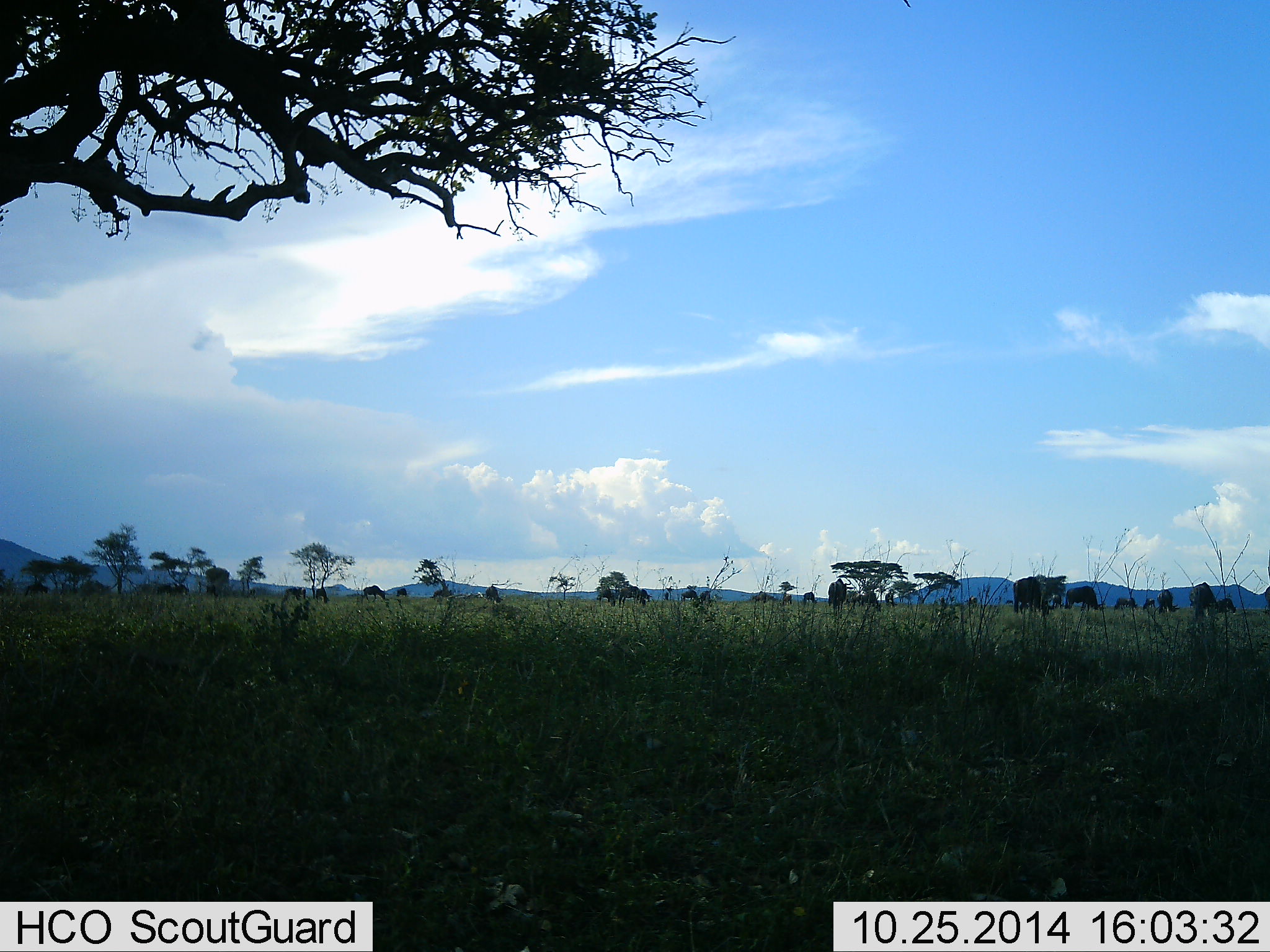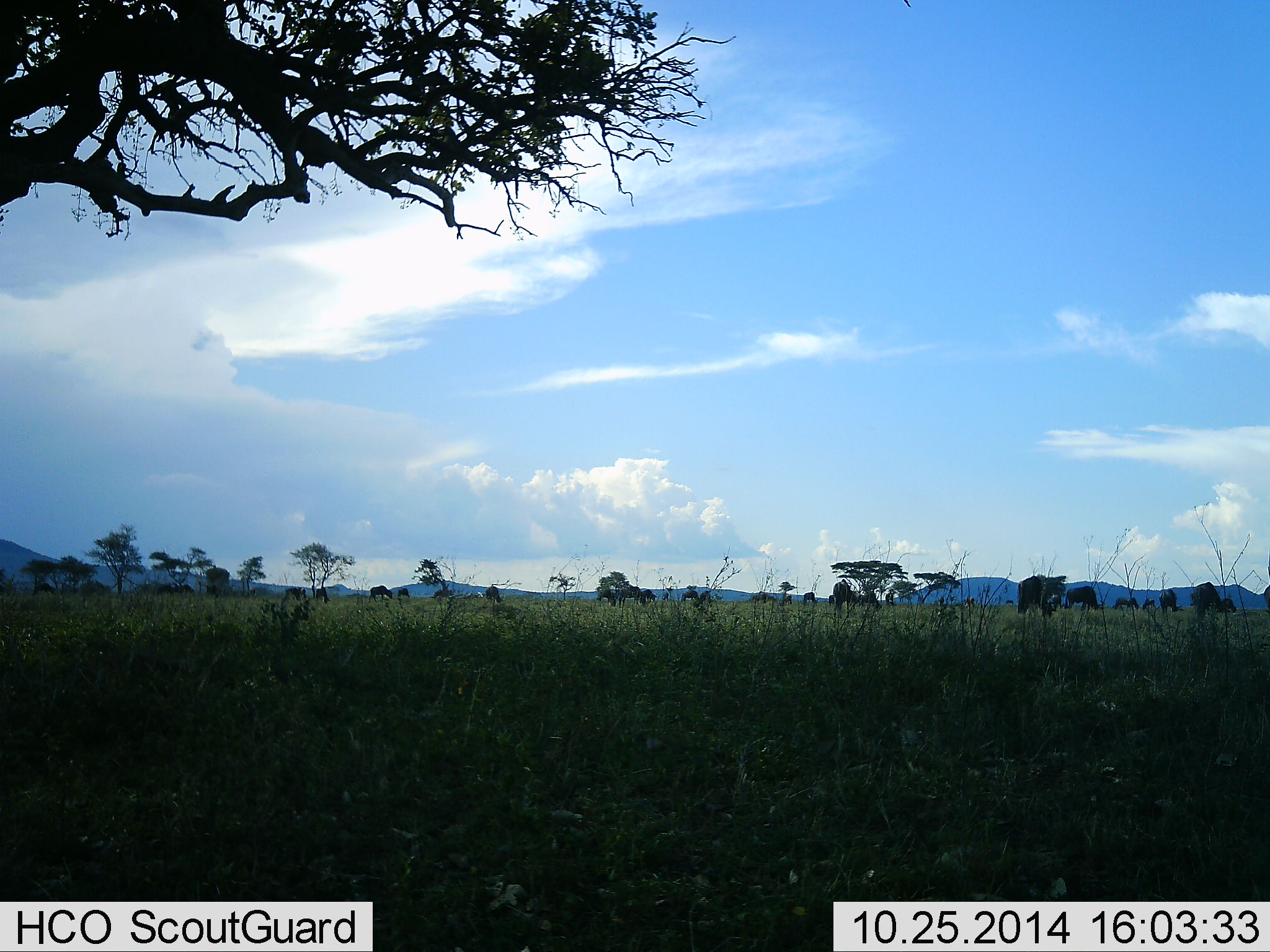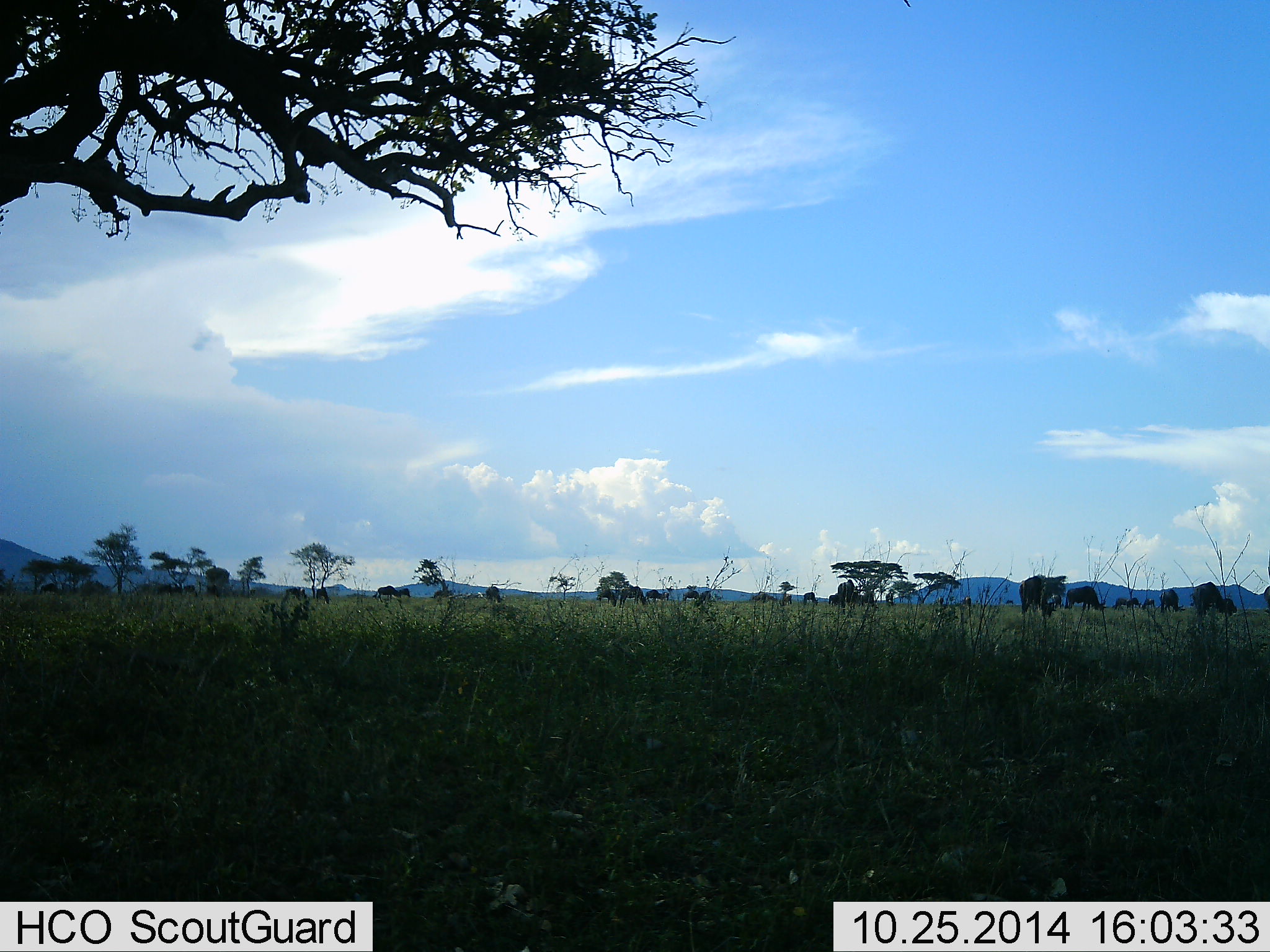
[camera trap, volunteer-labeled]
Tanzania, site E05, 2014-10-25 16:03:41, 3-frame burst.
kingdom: Animalia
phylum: Chordata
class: Mammalia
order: Artiodactyla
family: Bovidae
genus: Connochaetes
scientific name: Connochaetes taurinus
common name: blue wildebeest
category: wildebeest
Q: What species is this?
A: Wildebeest (blue wildebeest) (Connochaetes taurinus).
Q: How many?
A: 11-50.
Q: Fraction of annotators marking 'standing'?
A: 40%.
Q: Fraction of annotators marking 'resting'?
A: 0%.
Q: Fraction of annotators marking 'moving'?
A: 30%.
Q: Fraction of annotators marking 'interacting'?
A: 0%.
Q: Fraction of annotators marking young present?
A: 0%.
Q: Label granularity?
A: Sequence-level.